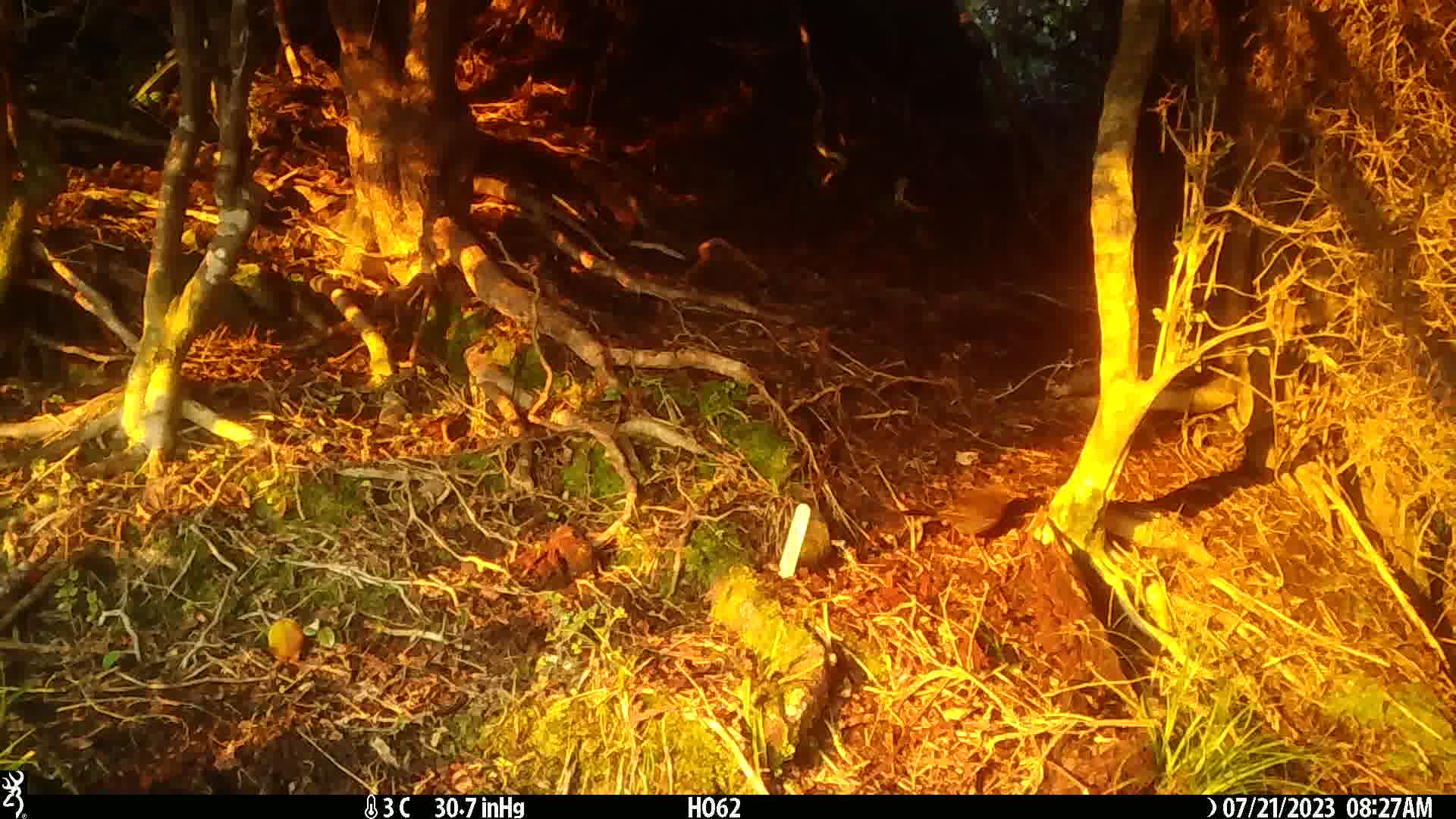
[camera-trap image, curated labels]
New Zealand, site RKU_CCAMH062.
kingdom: Animalia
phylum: Chordata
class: Aves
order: Passeriformes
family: Turdidae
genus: Turdus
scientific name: Turdus merula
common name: eurasian blackbird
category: blackbird